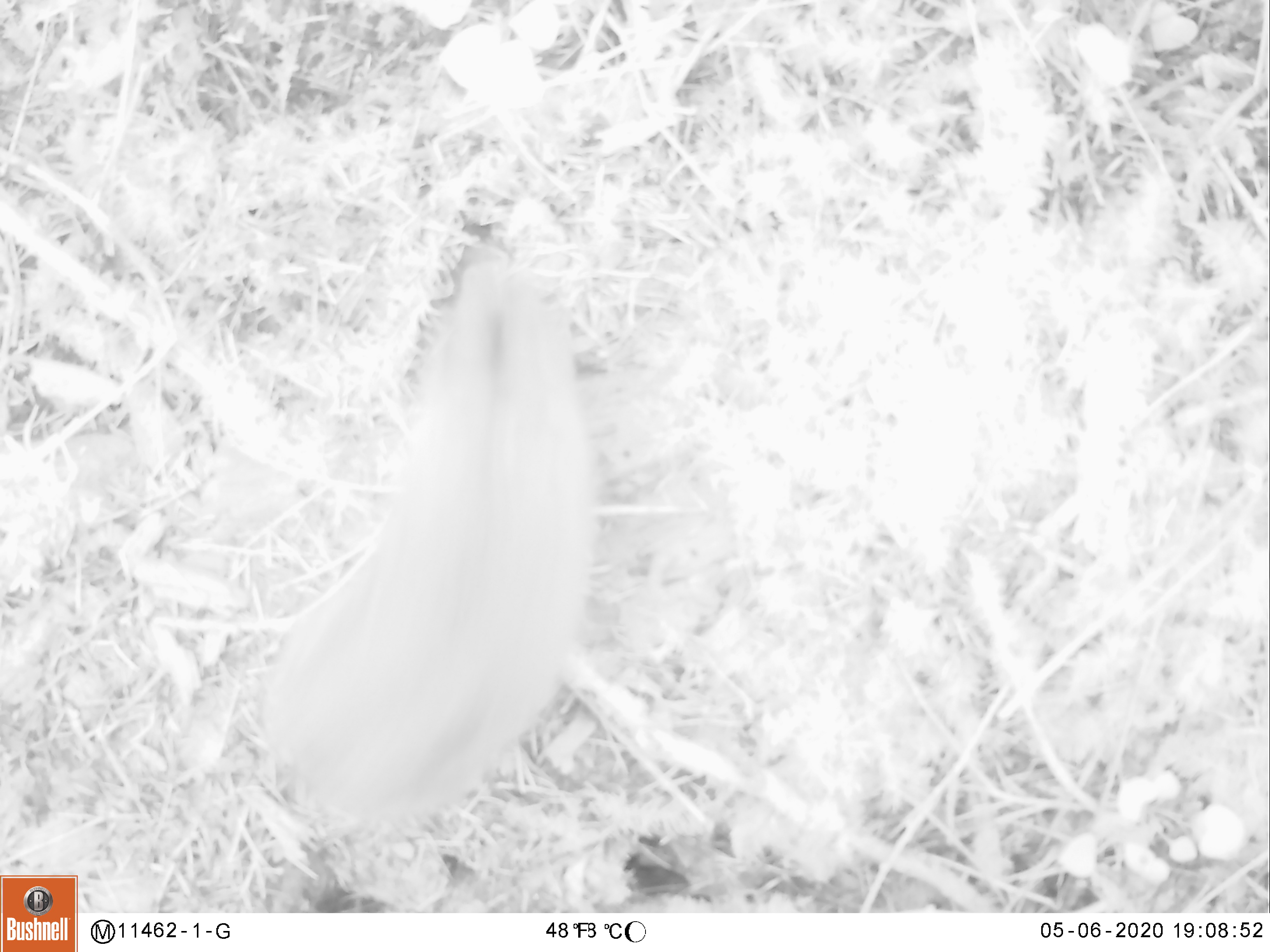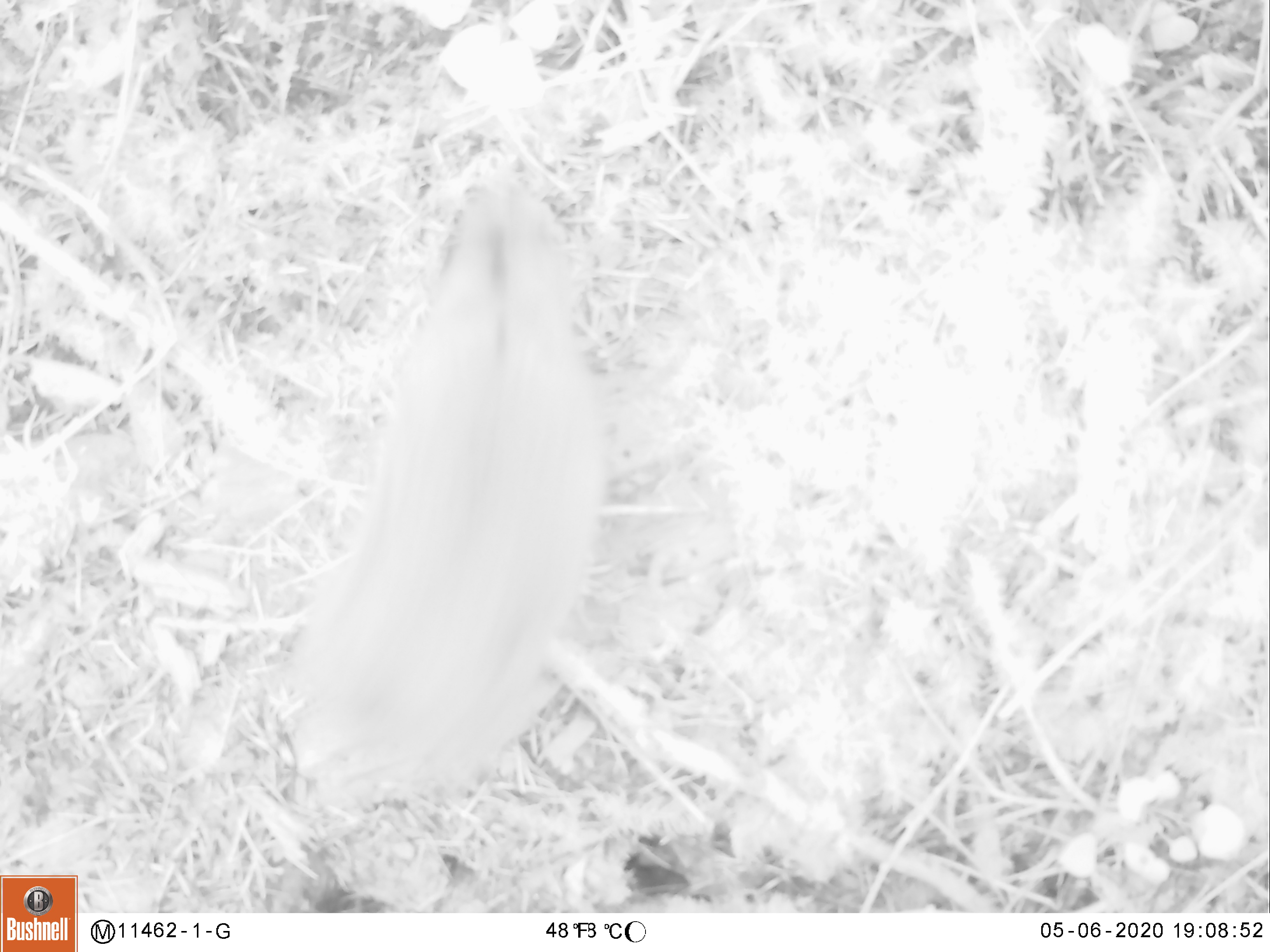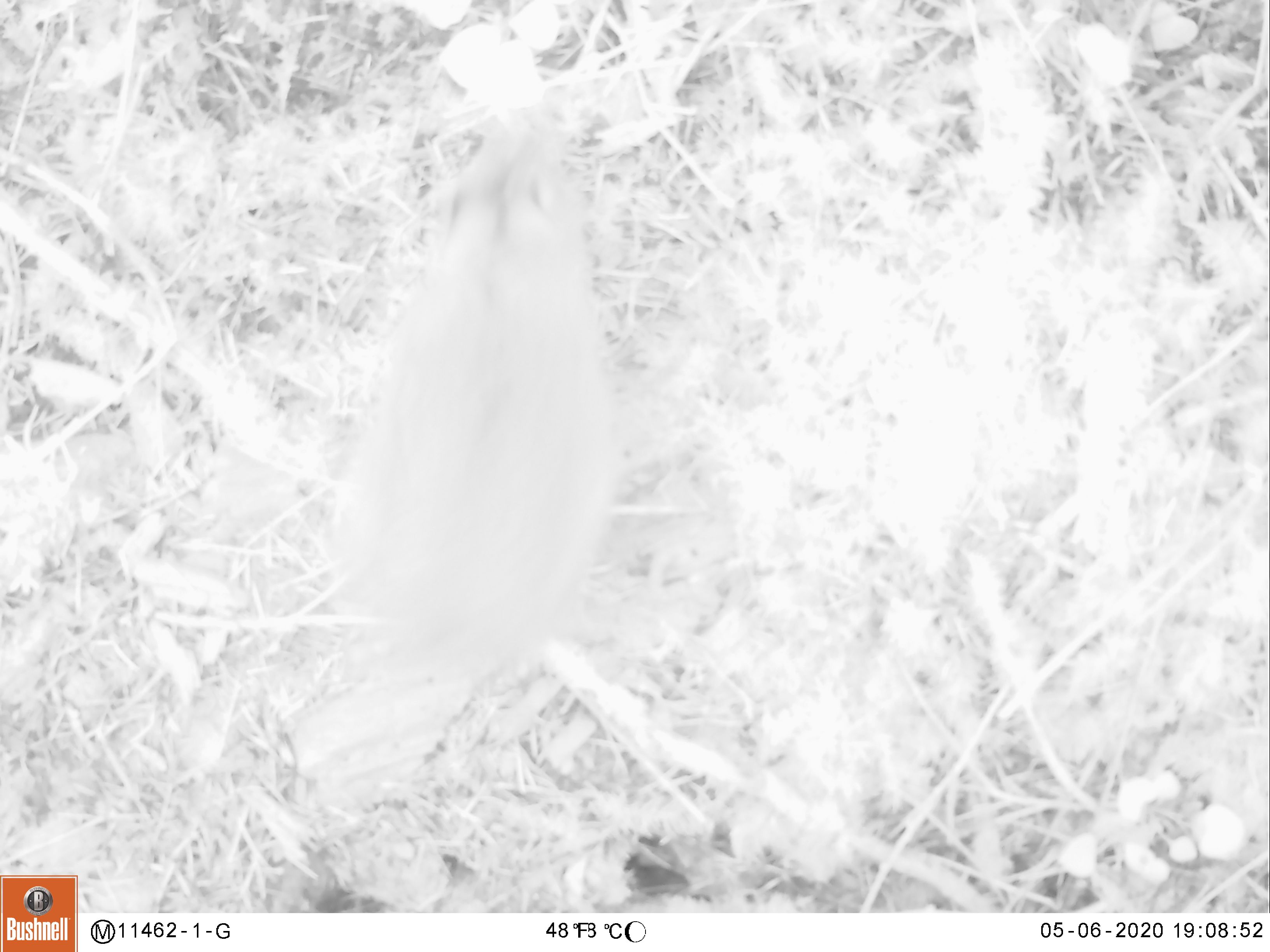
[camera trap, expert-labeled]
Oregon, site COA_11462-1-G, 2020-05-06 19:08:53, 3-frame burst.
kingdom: Animalia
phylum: Chordata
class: Mammalia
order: Lagomorpha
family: Leporidae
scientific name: Leporidae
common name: hares and rabbits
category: leporidae family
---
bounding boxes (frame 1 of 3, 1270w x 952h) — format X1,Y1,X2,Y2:
leporidae family: 250,250,596,836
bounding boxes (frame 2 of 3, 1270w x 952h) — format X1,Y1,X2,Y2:
leporidae family: 286,182,609,808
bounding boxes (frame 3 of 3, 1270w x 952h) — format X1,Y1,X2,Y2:
leporidae family: 314,112,618,667